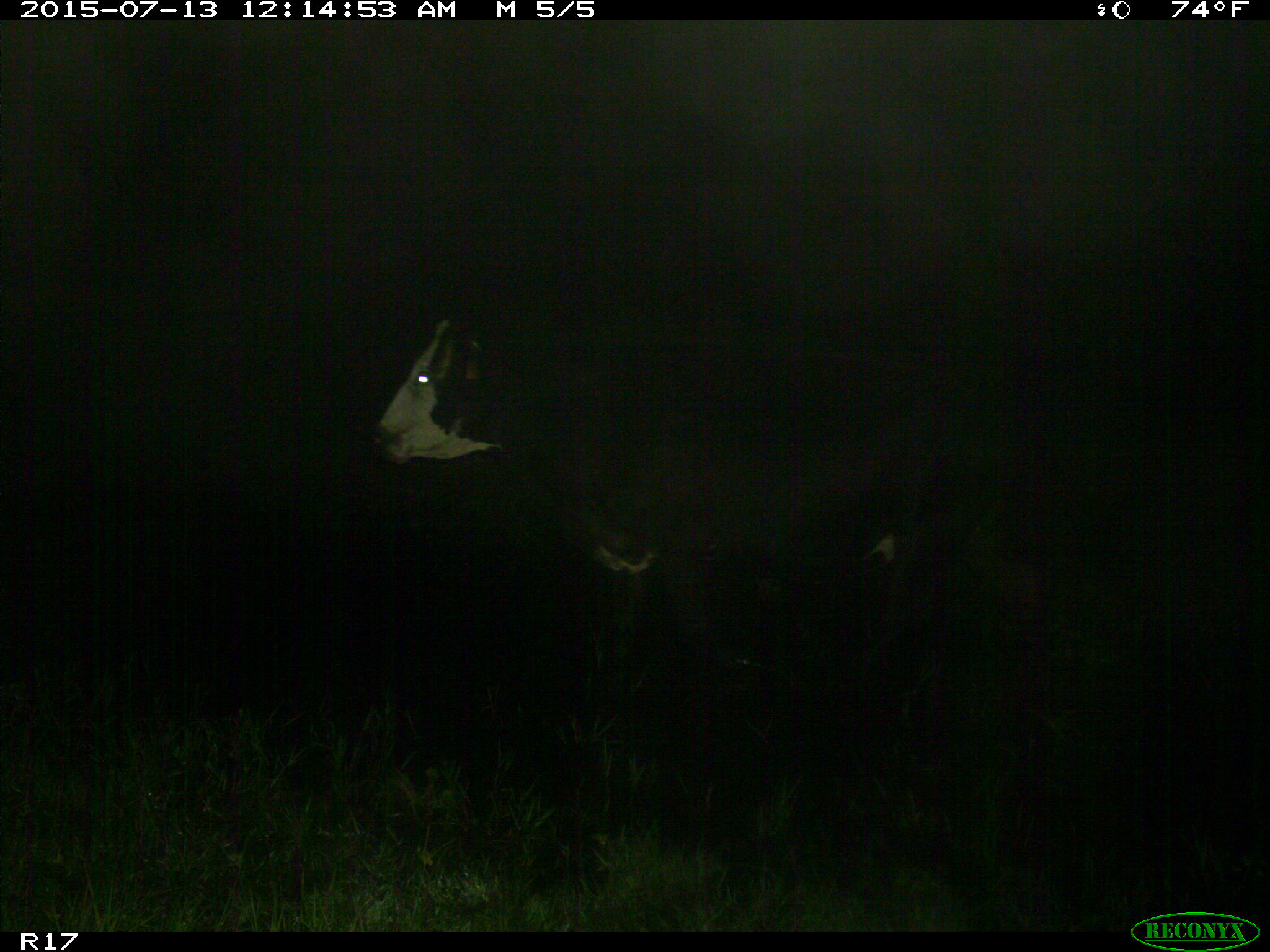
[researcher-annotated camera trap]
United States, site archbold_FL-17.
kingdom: Animalia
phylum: Chordata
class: Mammalia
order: Artiodactyla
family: Bovidae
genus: Bos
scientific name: Bos taurus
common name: domestic cow